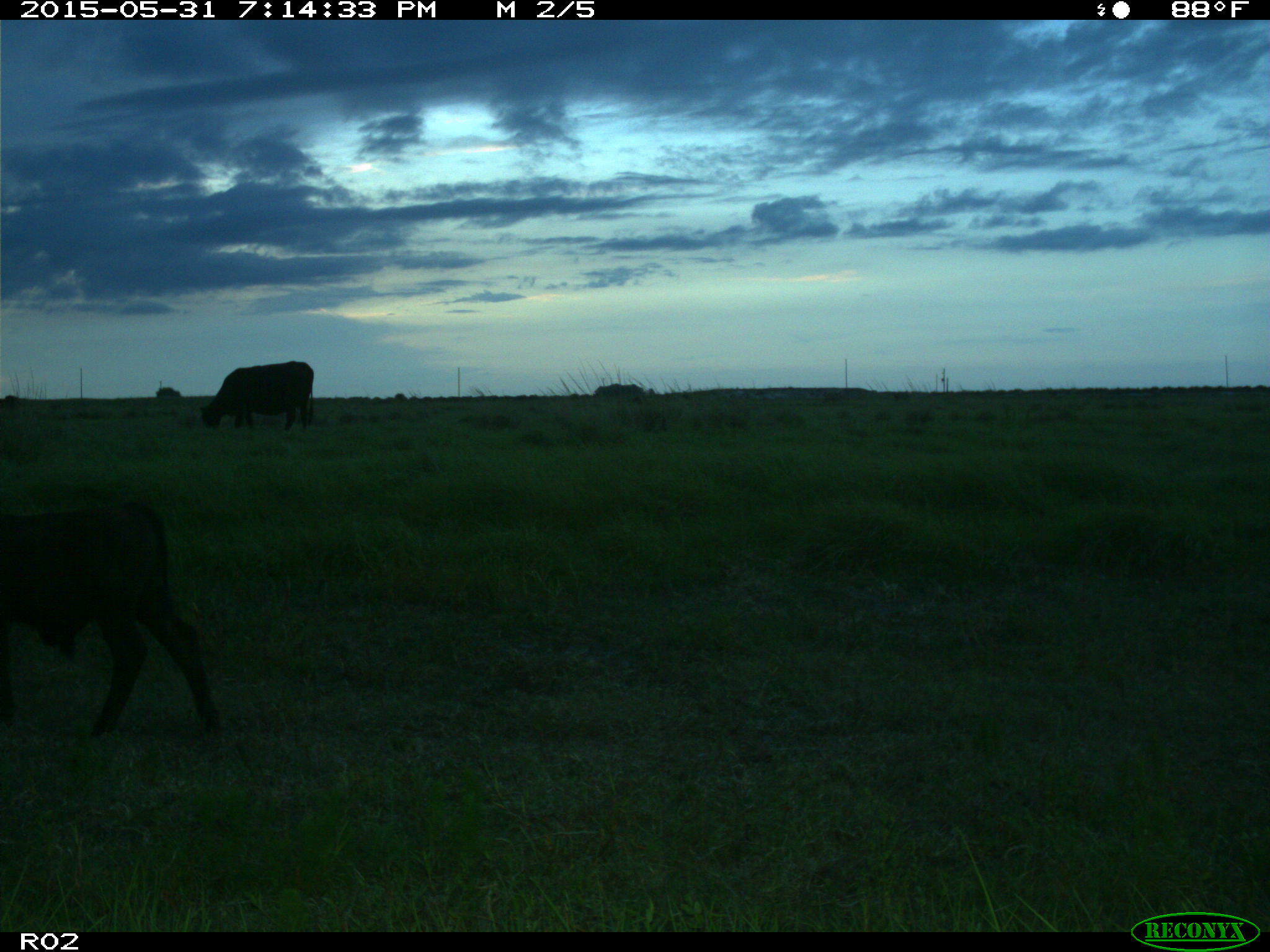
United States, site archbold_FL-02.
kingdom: Animalia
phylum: Chordata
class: Mammalia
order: Artiodactyla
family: Bovidae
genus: Bos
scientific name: Bos taurus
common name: domestic cow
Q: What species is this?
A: Bos taurus (domestic cow).